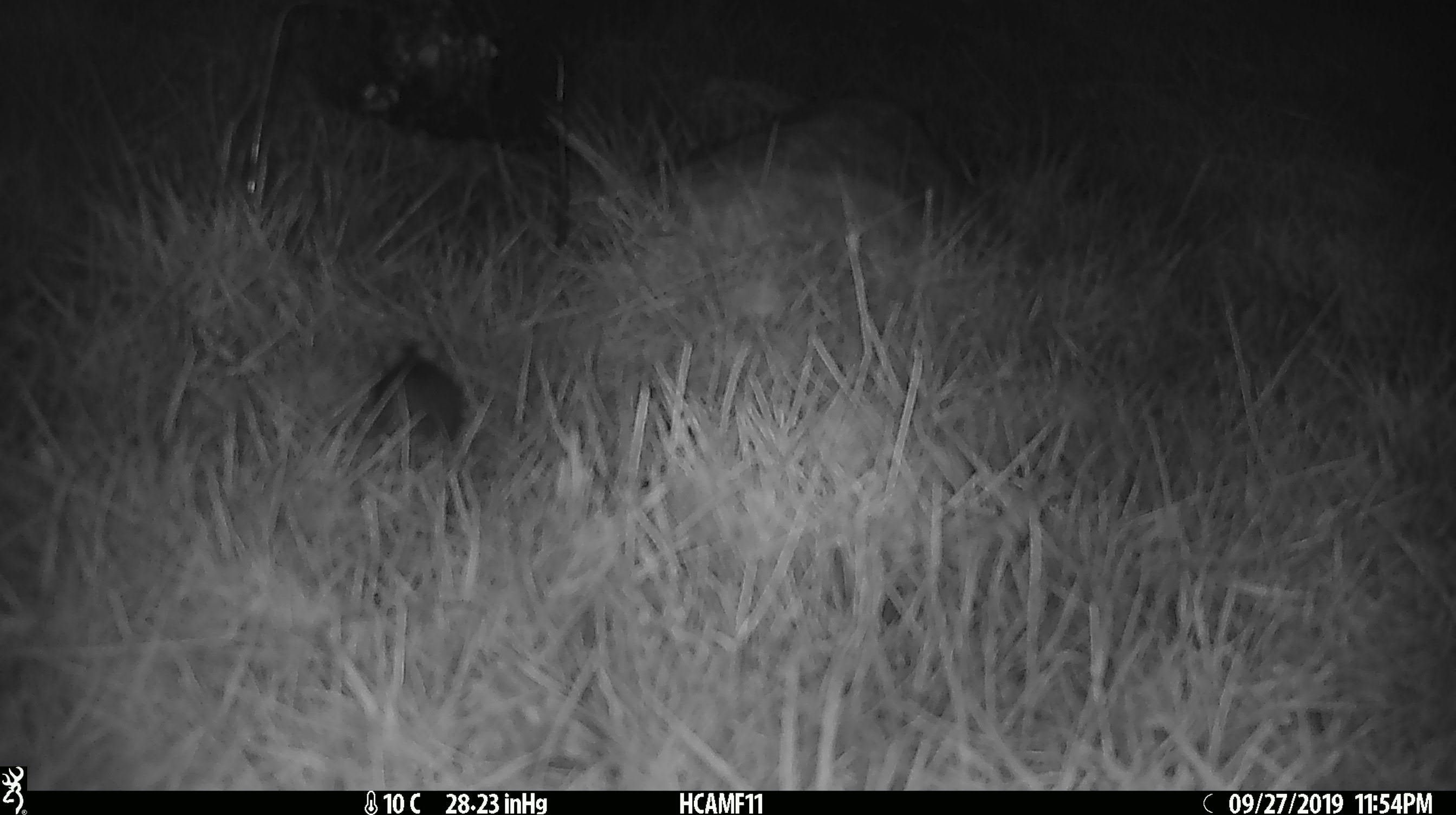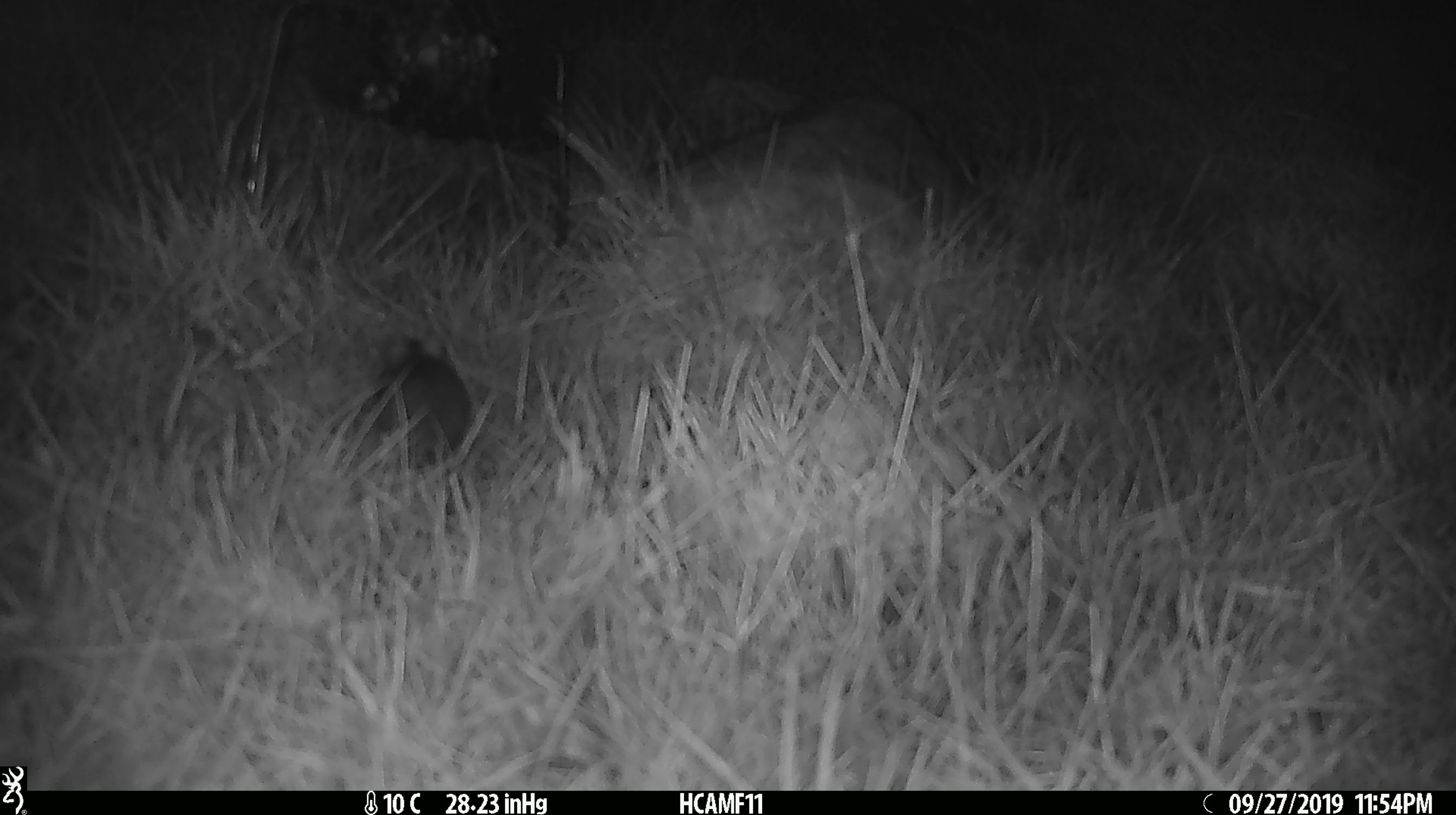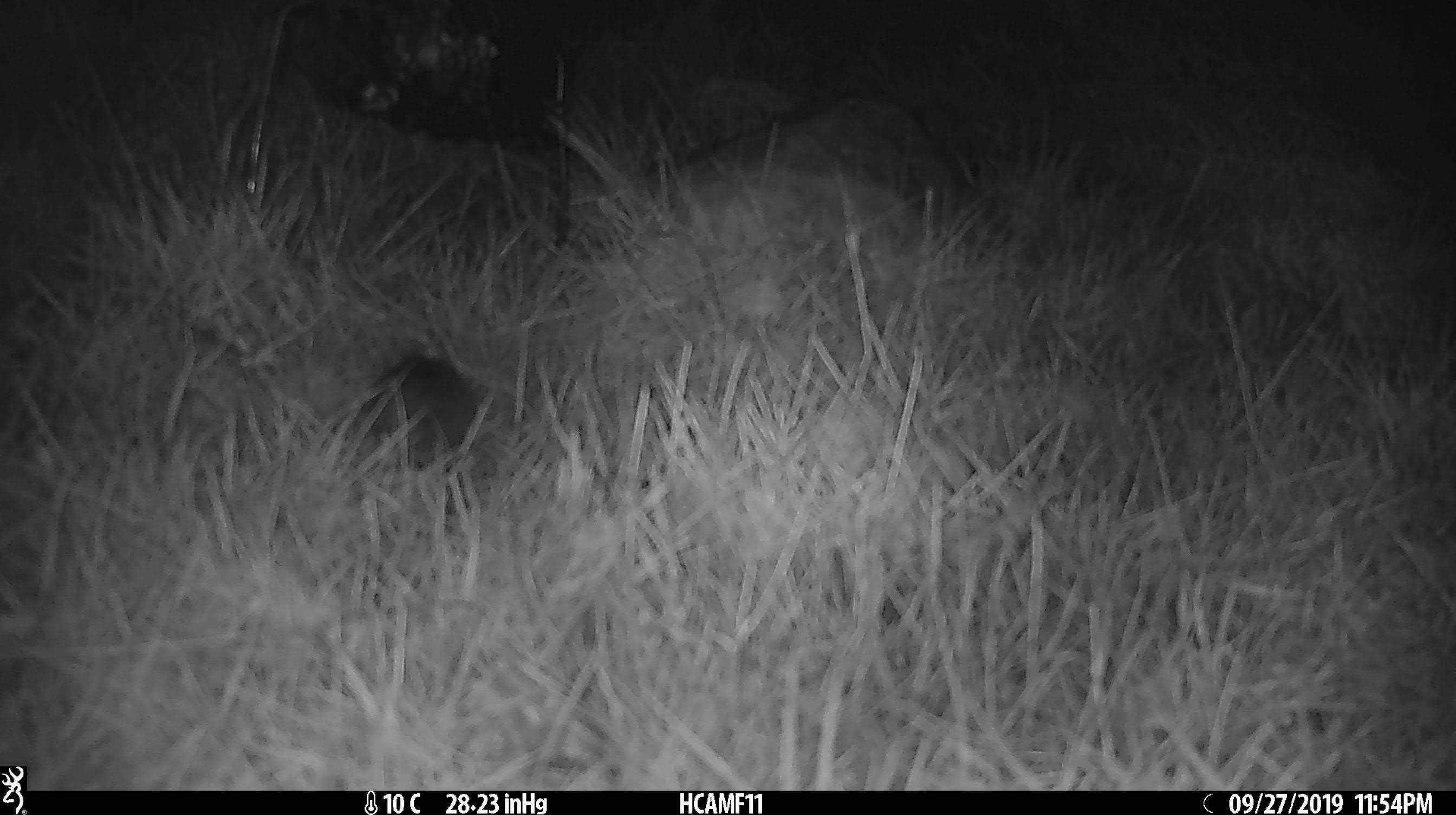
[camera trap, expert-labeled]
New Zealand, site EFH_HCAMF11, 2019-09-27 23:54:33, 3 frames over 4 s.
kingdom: Animalia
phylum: Chordata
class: Mammalia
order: Rodentia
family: Muridae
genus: Mus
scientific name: Mus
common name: mouse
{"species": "mouse (Mus)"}